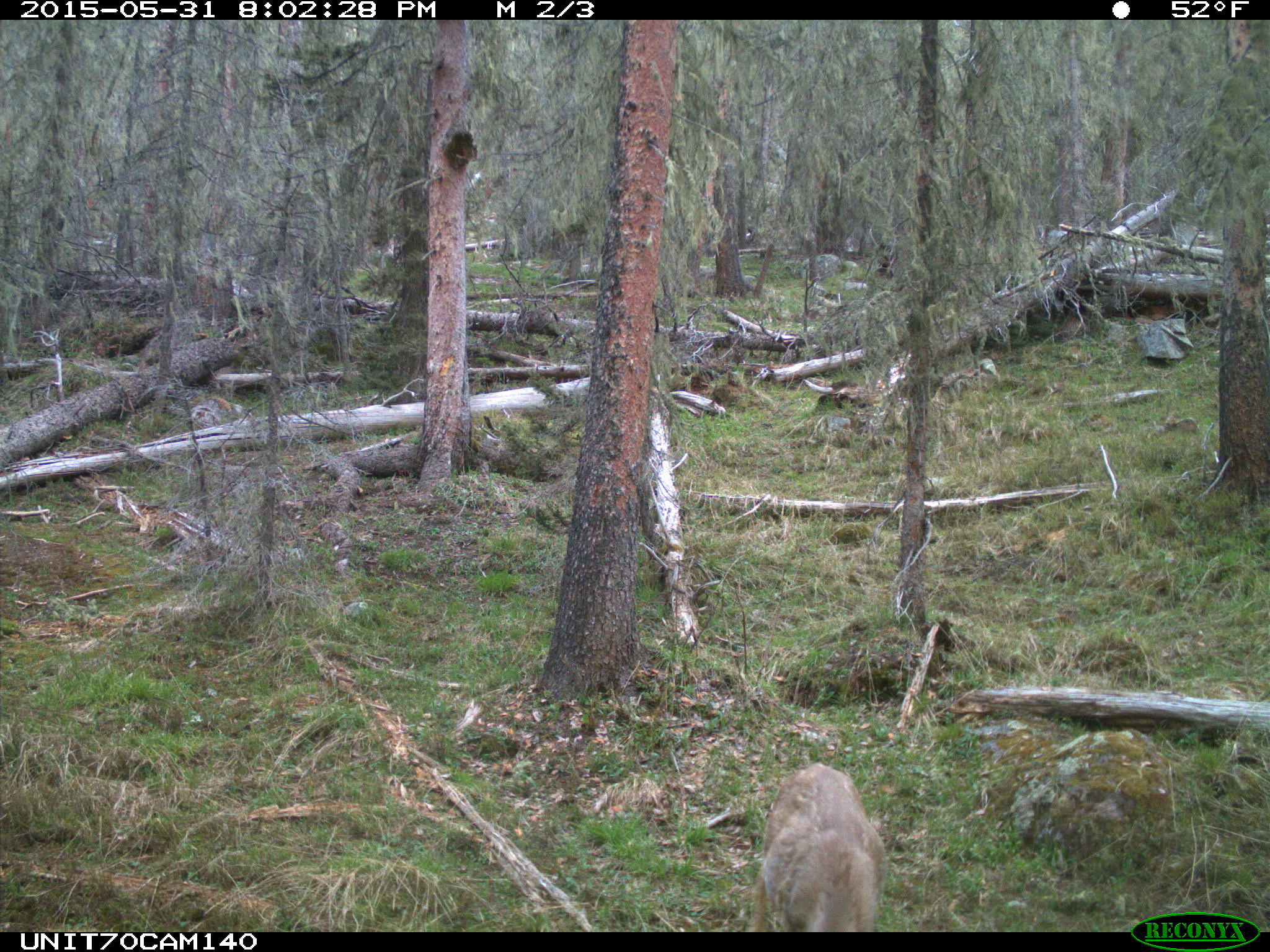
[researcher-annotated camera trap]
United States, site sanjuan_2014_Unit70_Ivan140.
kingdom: Animalia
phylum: Chordata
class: Mammalia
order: Artiodactyla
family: Cervidae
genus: Odocoileus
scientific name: Odocoileus hemionus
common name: mule deer